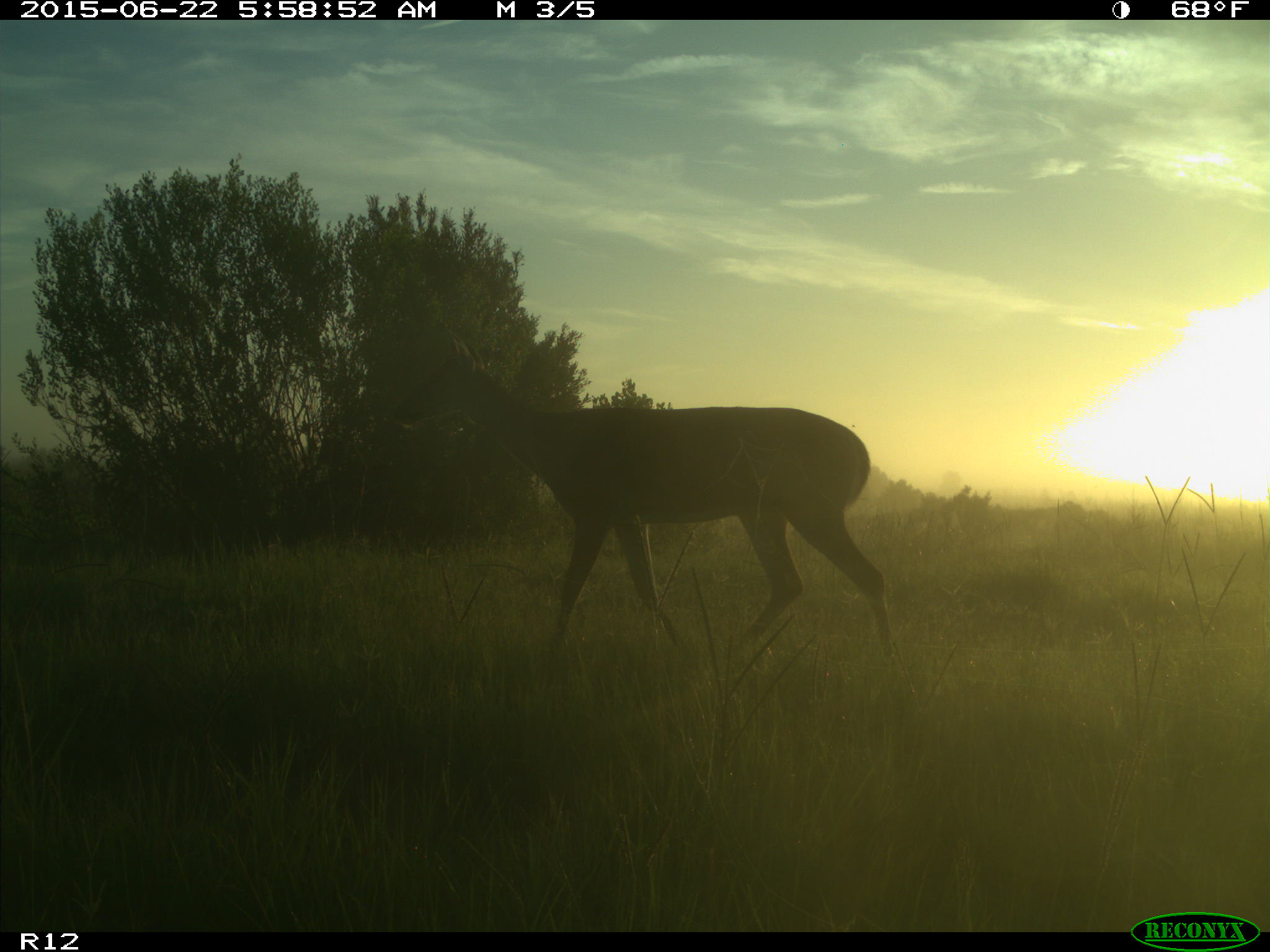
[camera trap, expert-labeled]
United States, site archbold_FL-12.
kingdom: Animalia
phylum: Chordata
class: Mammalia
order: Artiodactyla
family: Cervidae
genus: Odocoileus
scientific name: Odocoileus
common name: deer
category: unidentified deer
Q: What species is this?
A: Unidentified deer (deer) (Odocoileus).